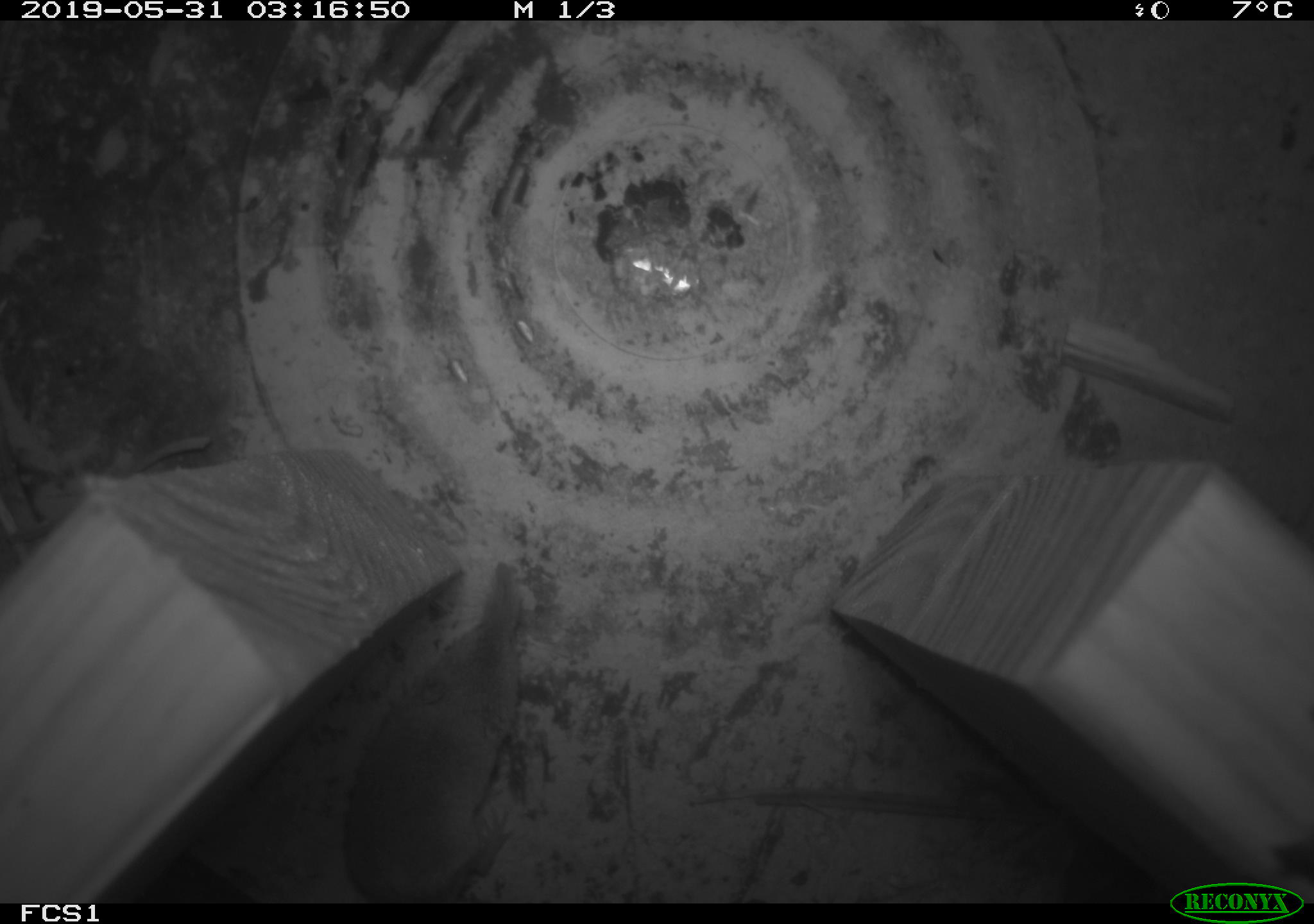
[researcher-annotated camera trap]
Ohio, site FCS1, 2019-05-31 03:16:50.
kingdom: Animalia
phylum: Chordata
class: Mammalia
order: Eulipotyphla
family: Soricidae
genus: Sorex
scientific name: Sorex cinereus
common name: masked shrew